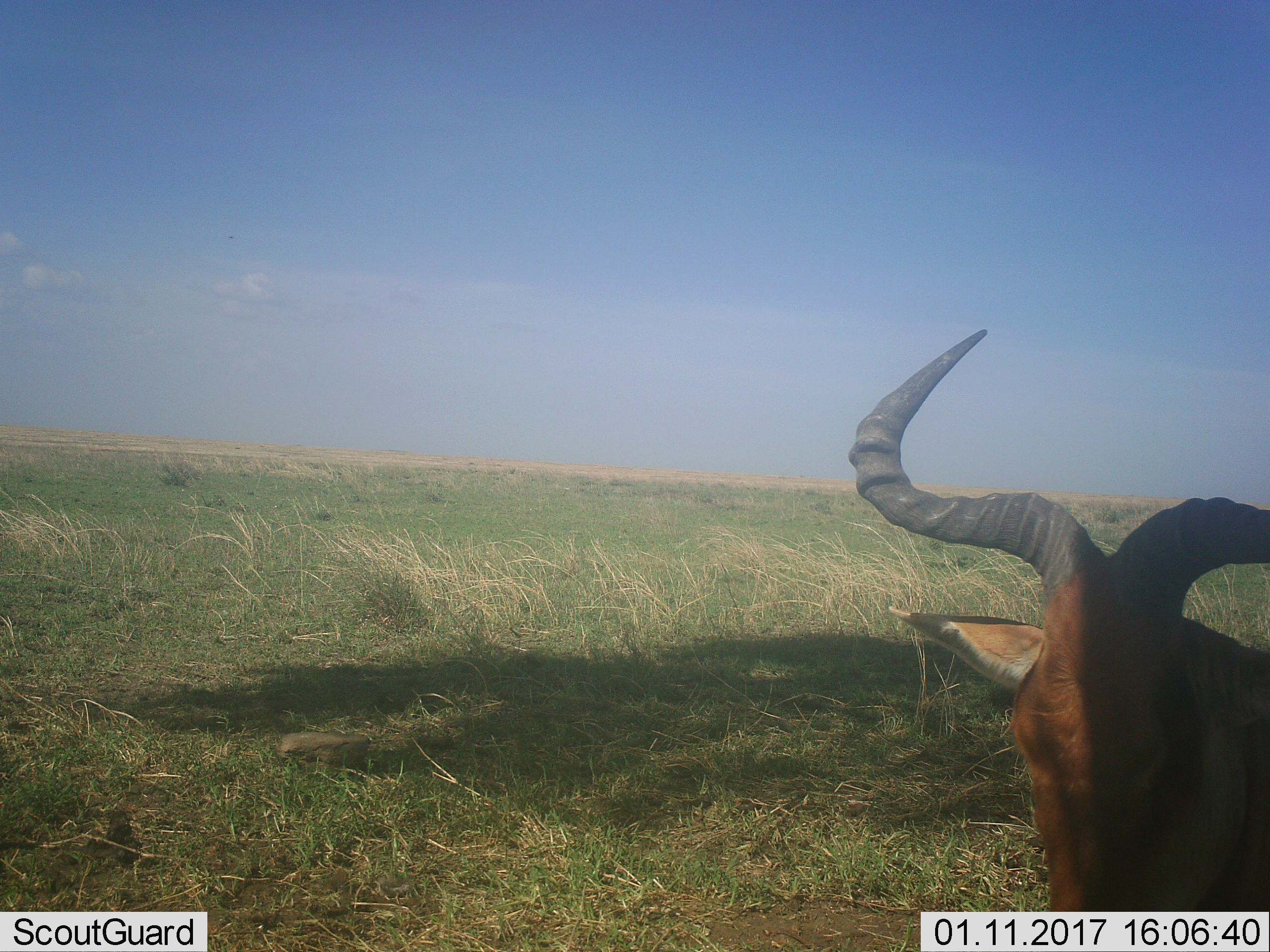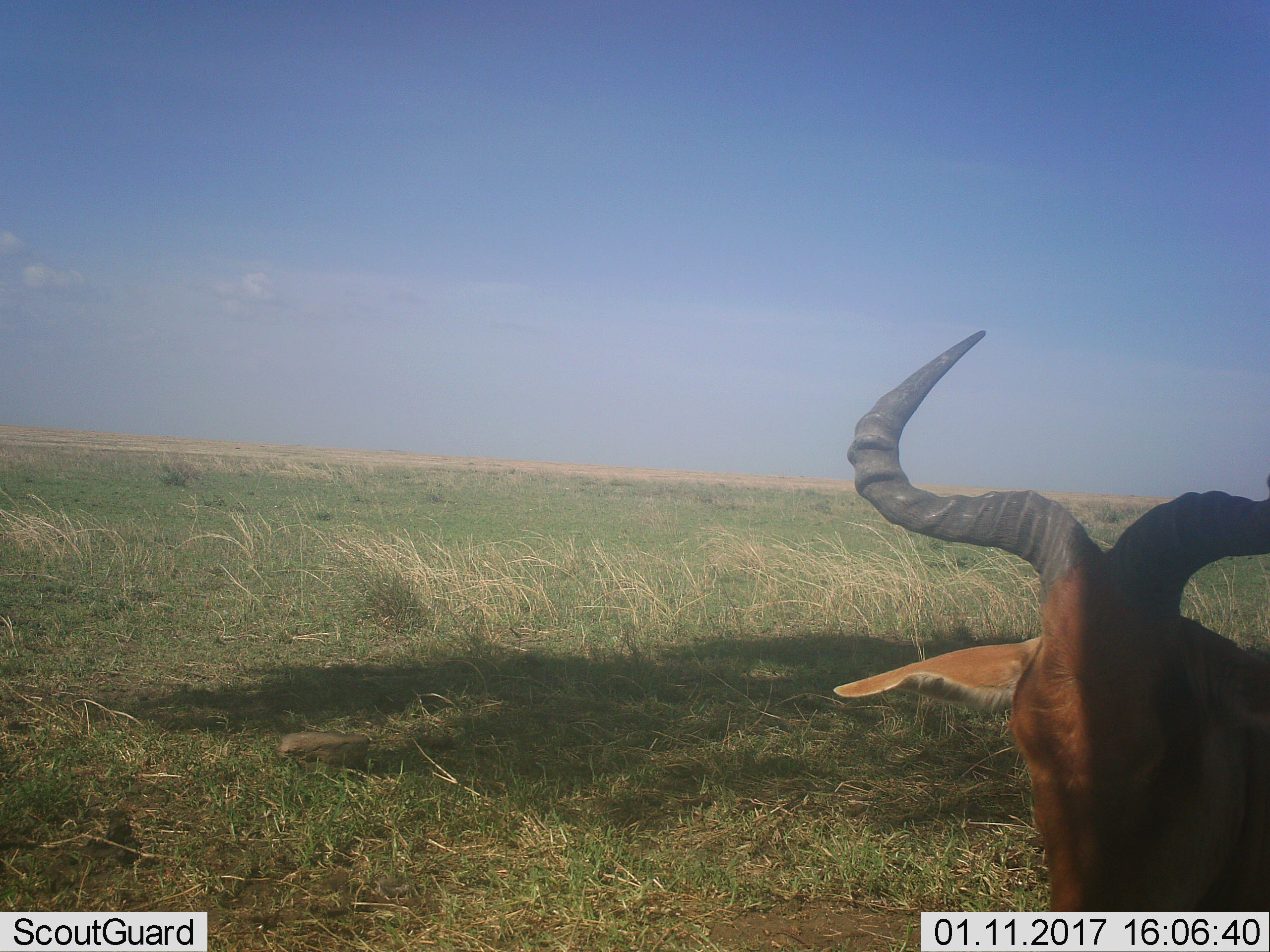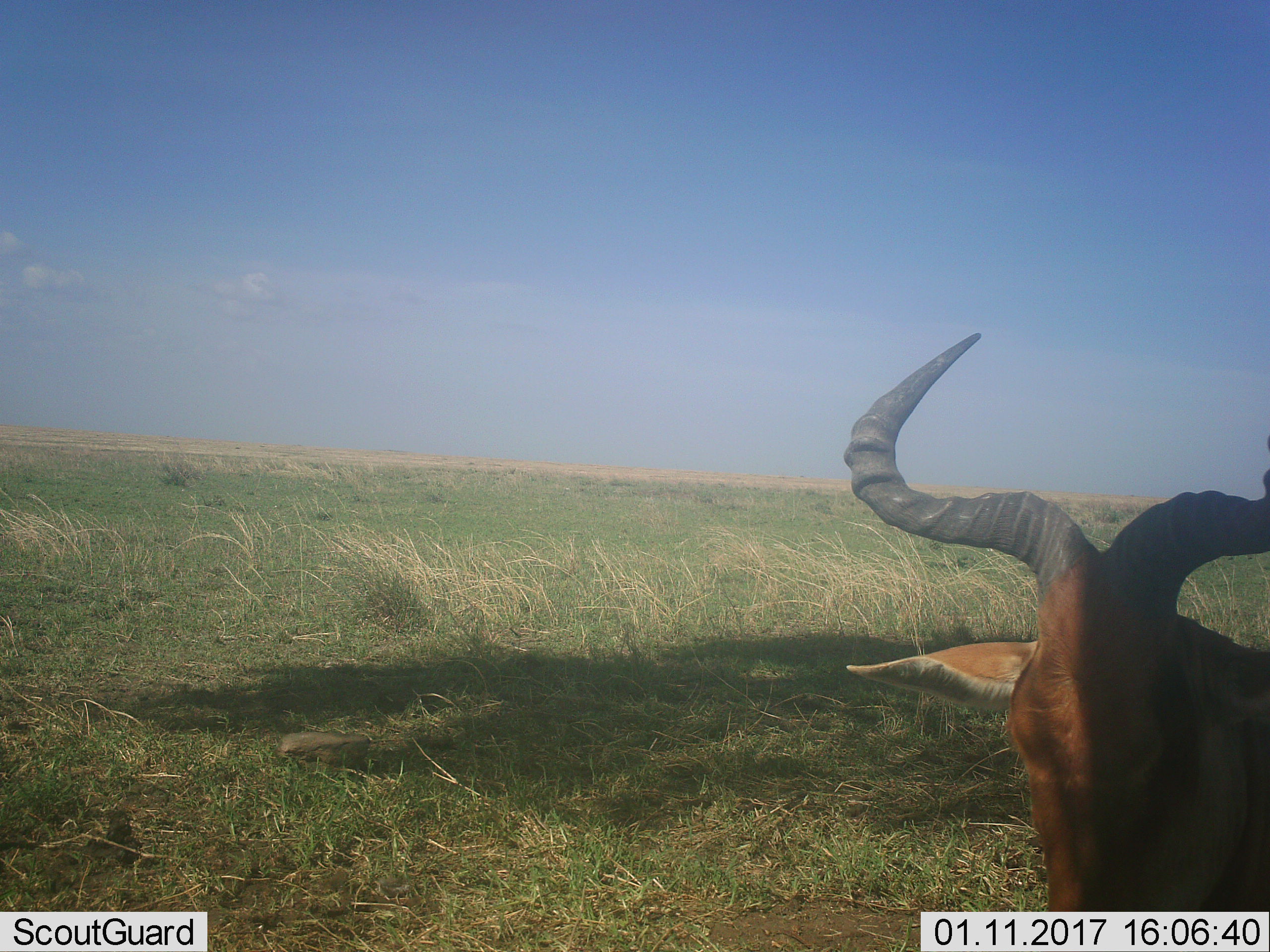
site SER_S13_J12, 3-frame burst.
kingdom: Animalia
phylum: Chordata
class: Mammalia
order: Artiodactyla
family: Bovidae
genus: Alcelaphus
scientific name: Alcelaphus buselaphus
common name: hartebeest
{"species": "hartebeest (Alcelaphus buselaphus)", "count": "1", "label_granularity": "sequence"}